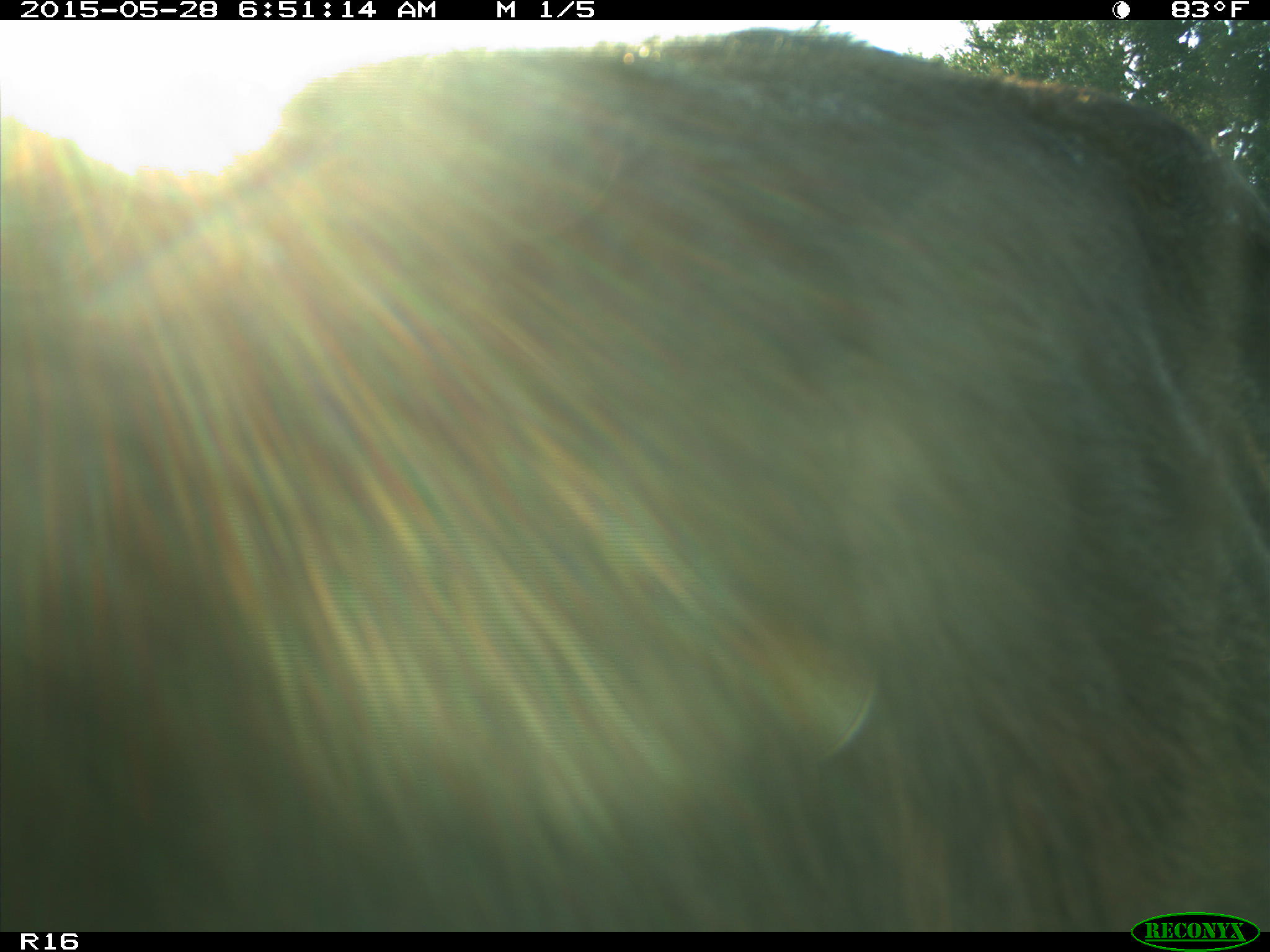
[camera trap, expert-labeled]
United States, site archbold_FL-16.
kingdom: Animalia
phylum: Chordata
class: Mammalia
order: Artiodactyla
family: Bovidae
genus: Bos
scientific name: Bos taurus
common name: domestic cow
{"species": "Bos taurus (domestic cow)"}